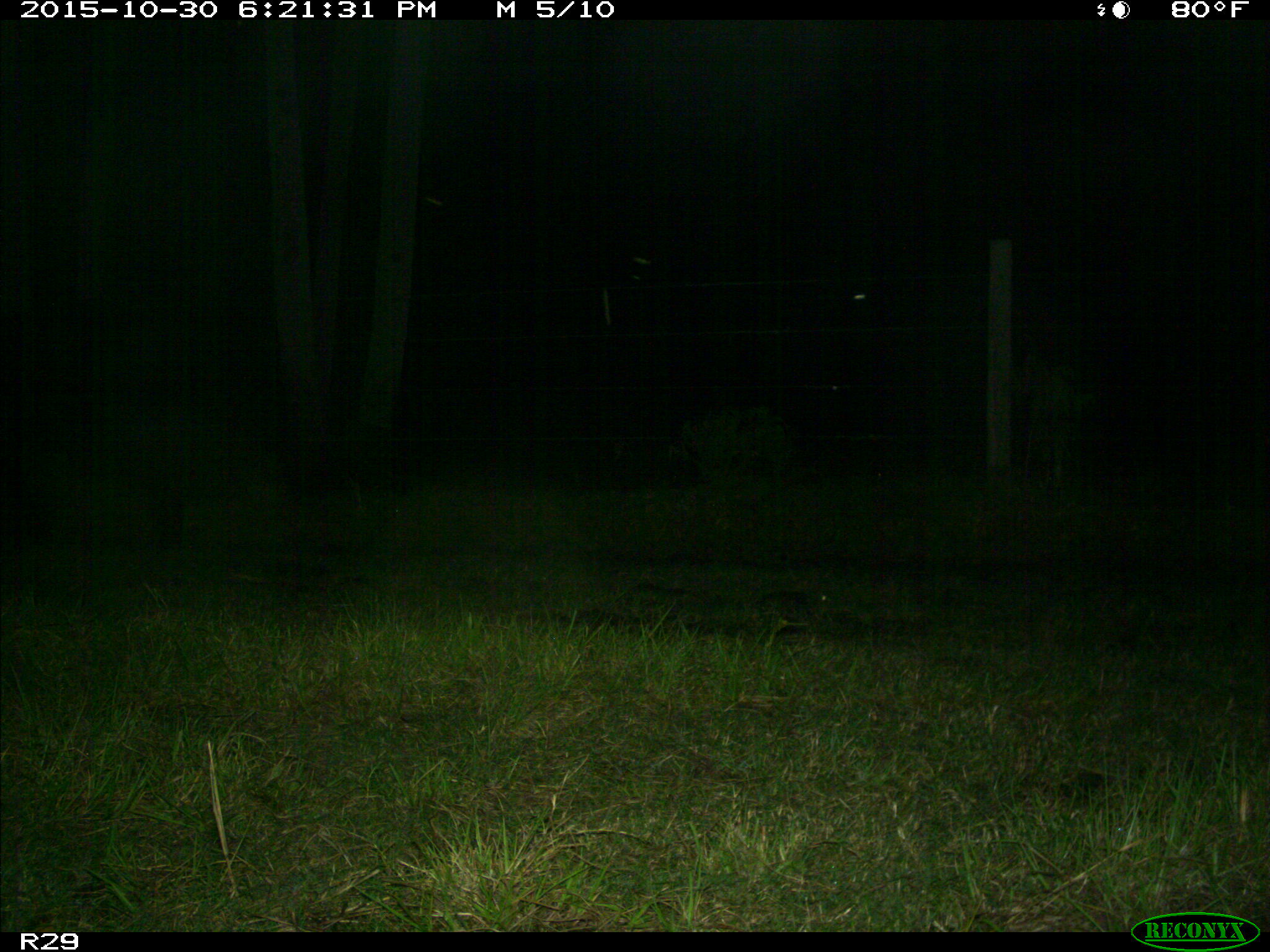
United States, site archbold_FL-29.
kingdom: Animalia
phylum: Chordata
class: Mammalia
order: Artiodactyla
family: Bovidae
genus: Bos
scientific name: Bos taurus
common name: domestic cow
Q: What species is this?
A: Bos taurus (domestic cow).